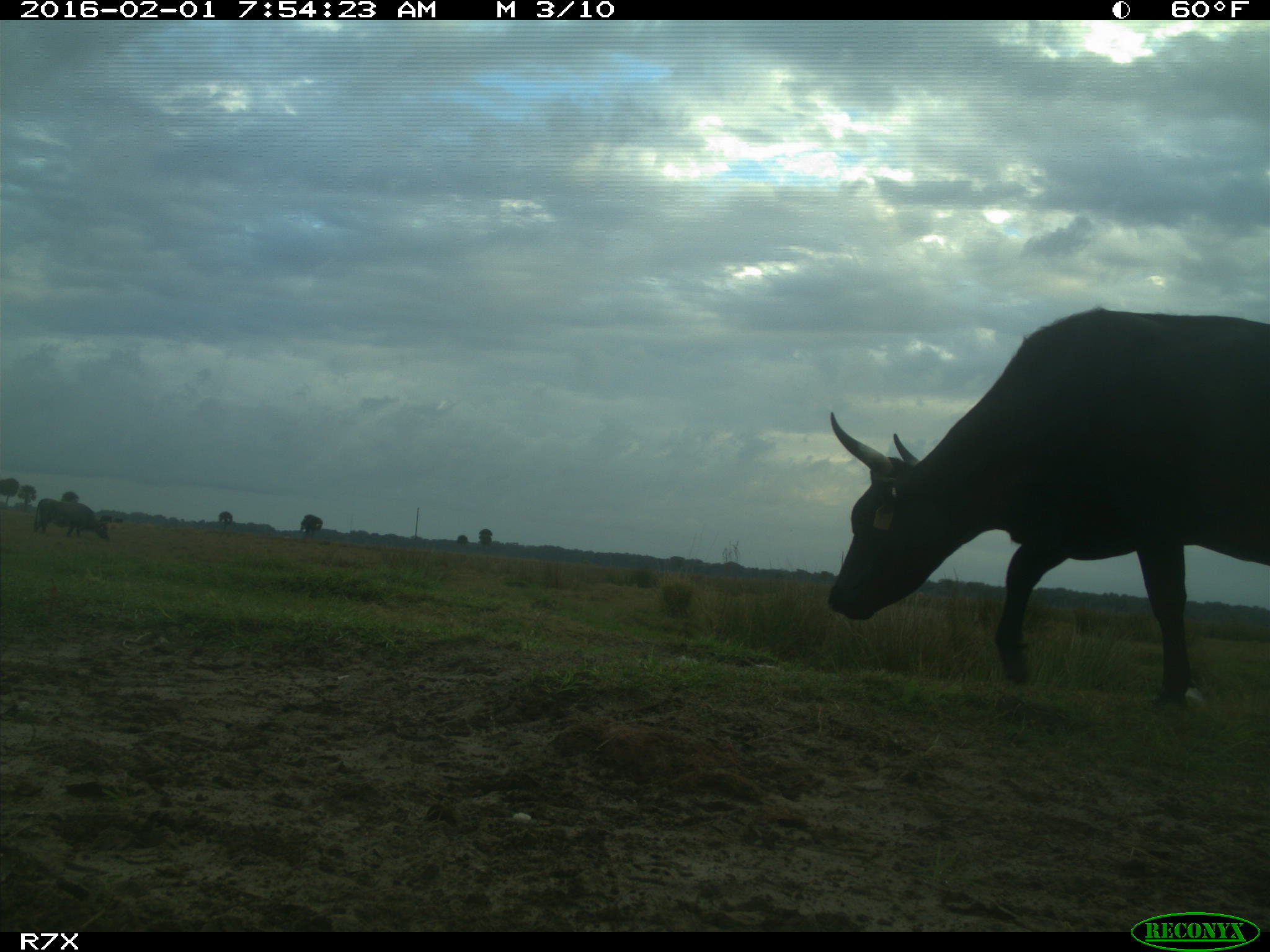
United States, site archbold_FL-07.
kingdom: Animalia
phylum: Chordata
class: Mammalia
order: Artiodactyla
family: Bovidae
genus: Bos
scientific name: Bos taurus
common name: domestic cow